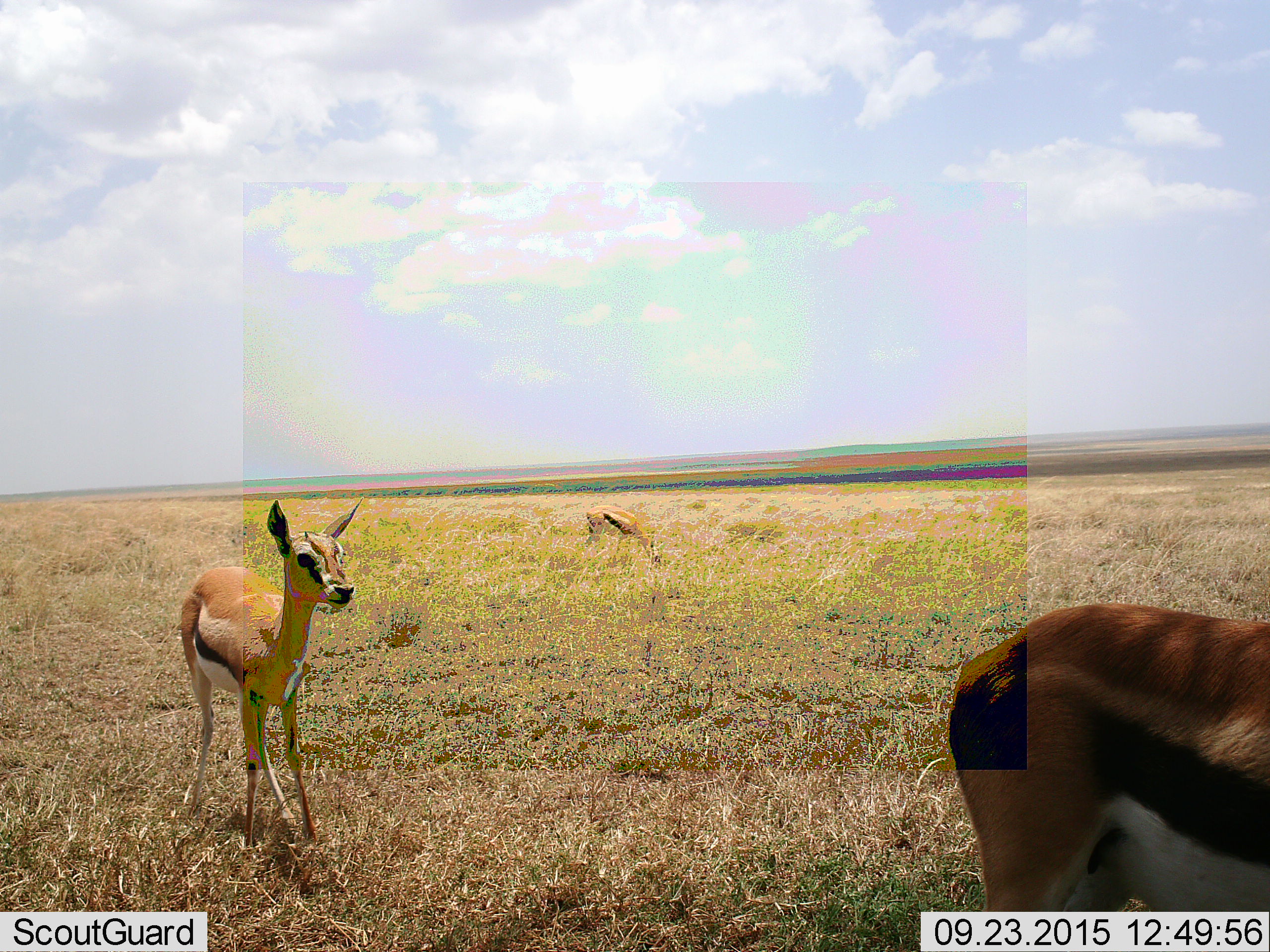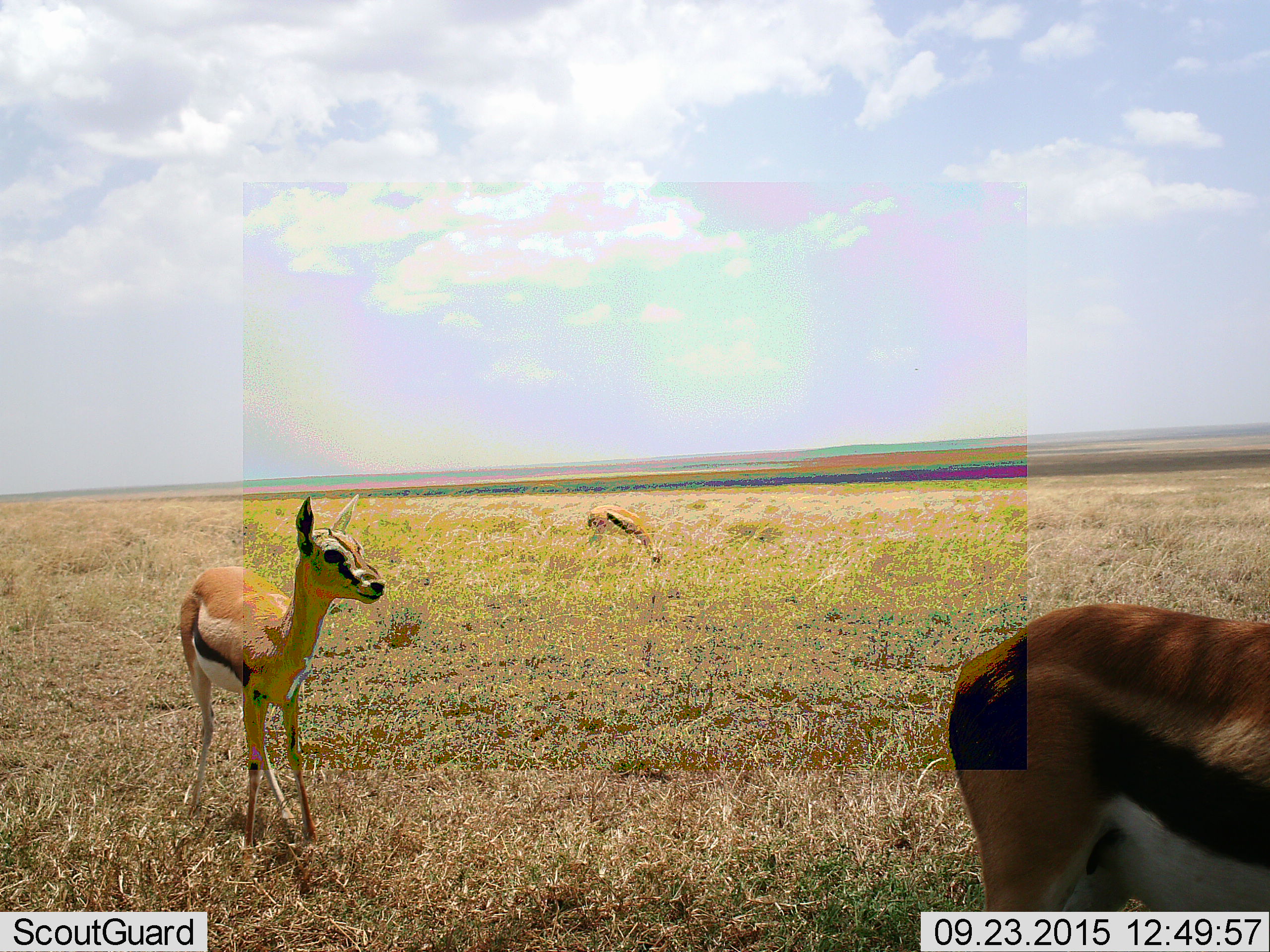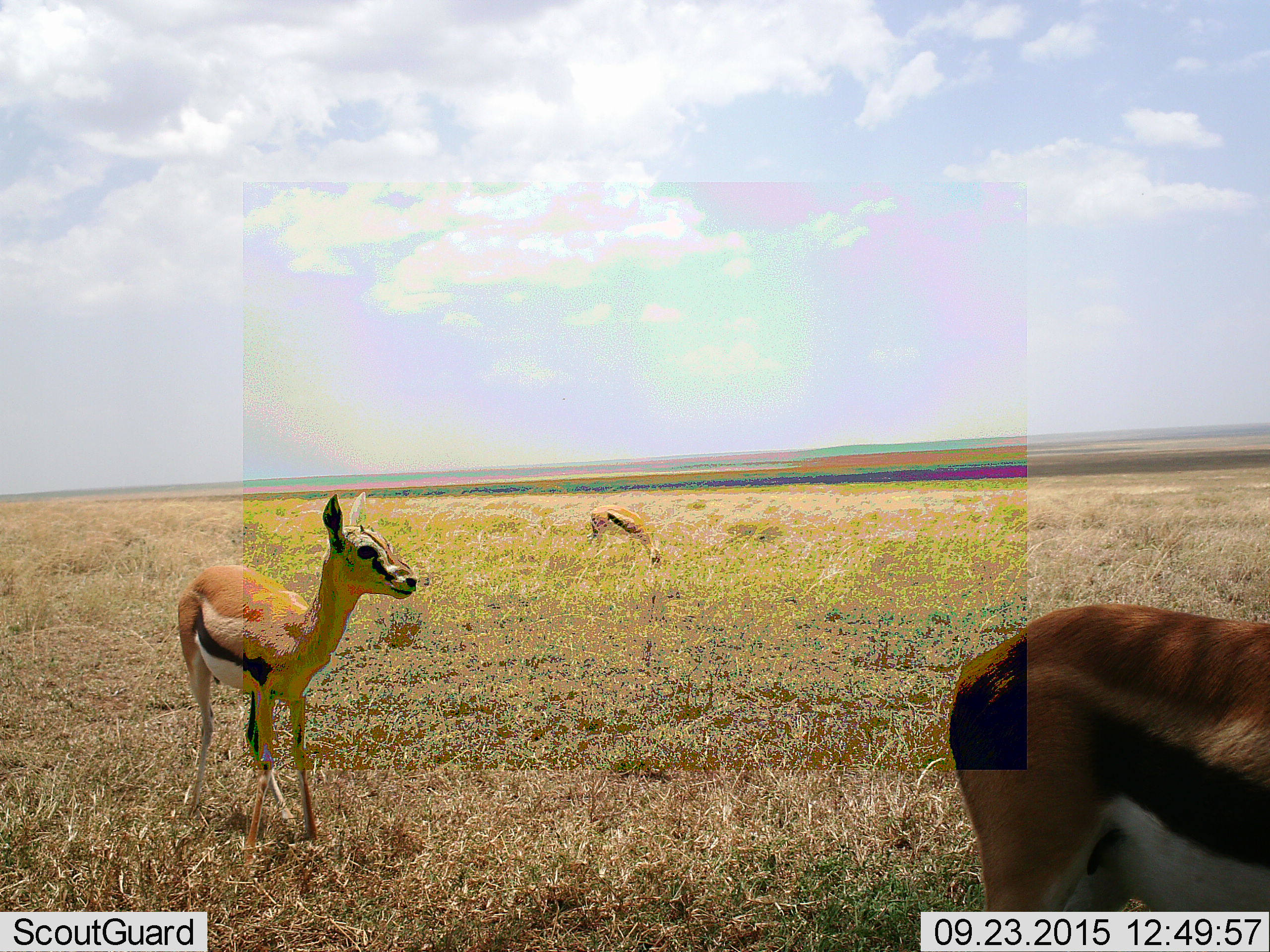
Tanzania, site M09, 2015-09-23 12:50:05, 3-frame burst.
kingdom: Animalia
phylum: Chordata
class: Mammalia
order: Artiodactyla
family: Bovidae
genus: Eudorcas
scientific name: Eudorcas thomsonii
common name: thomson's gazelle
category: gazellethomsons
Gazellethomsons (thomson's gazelle) (Eudorcas thomsonii), count 3. Behavior (volunteer vote fractions): standing 80%, resting 0%, moving 20%, interacting 0%. Young present (vote fraction): 20%. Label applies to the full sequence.